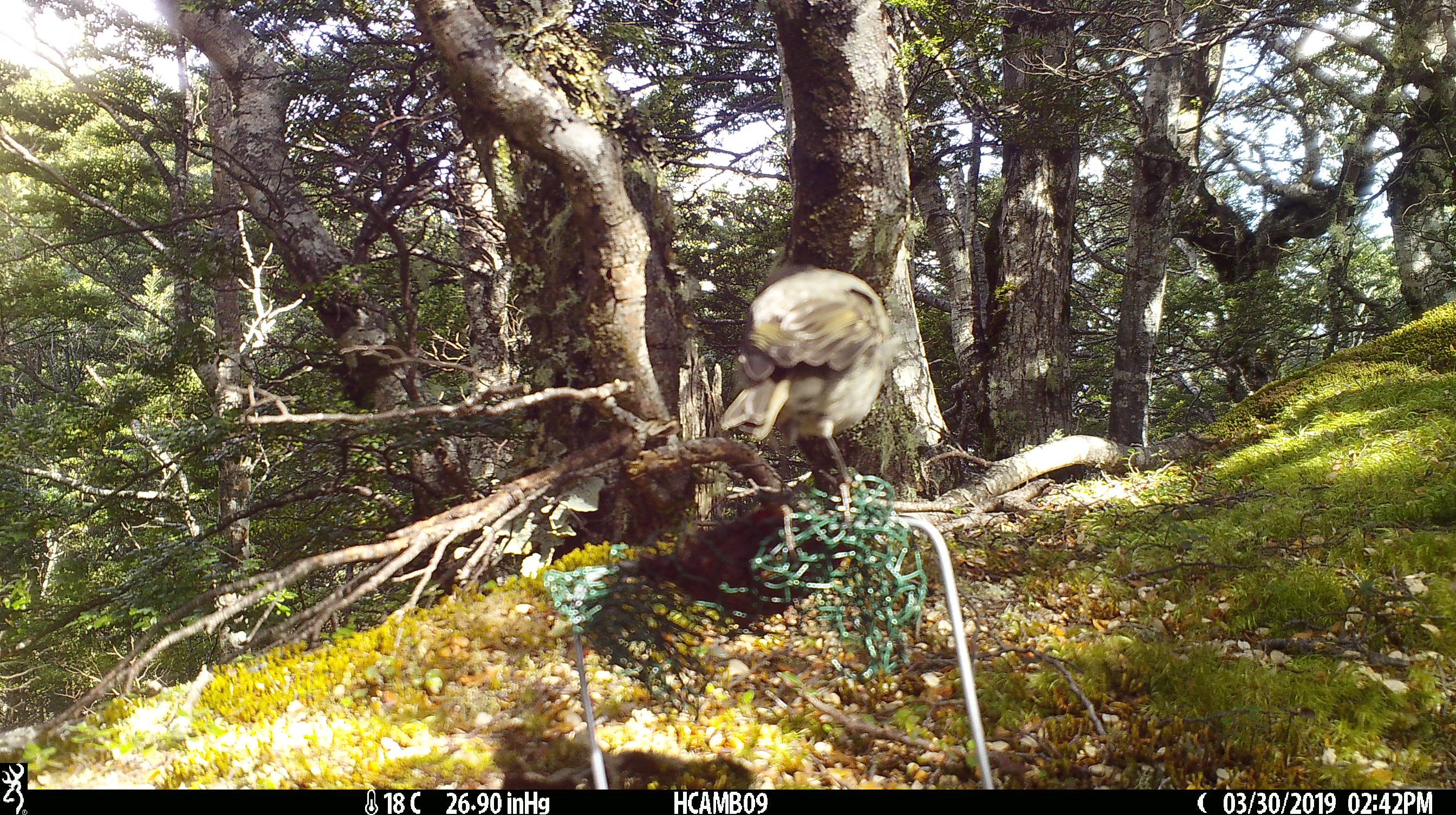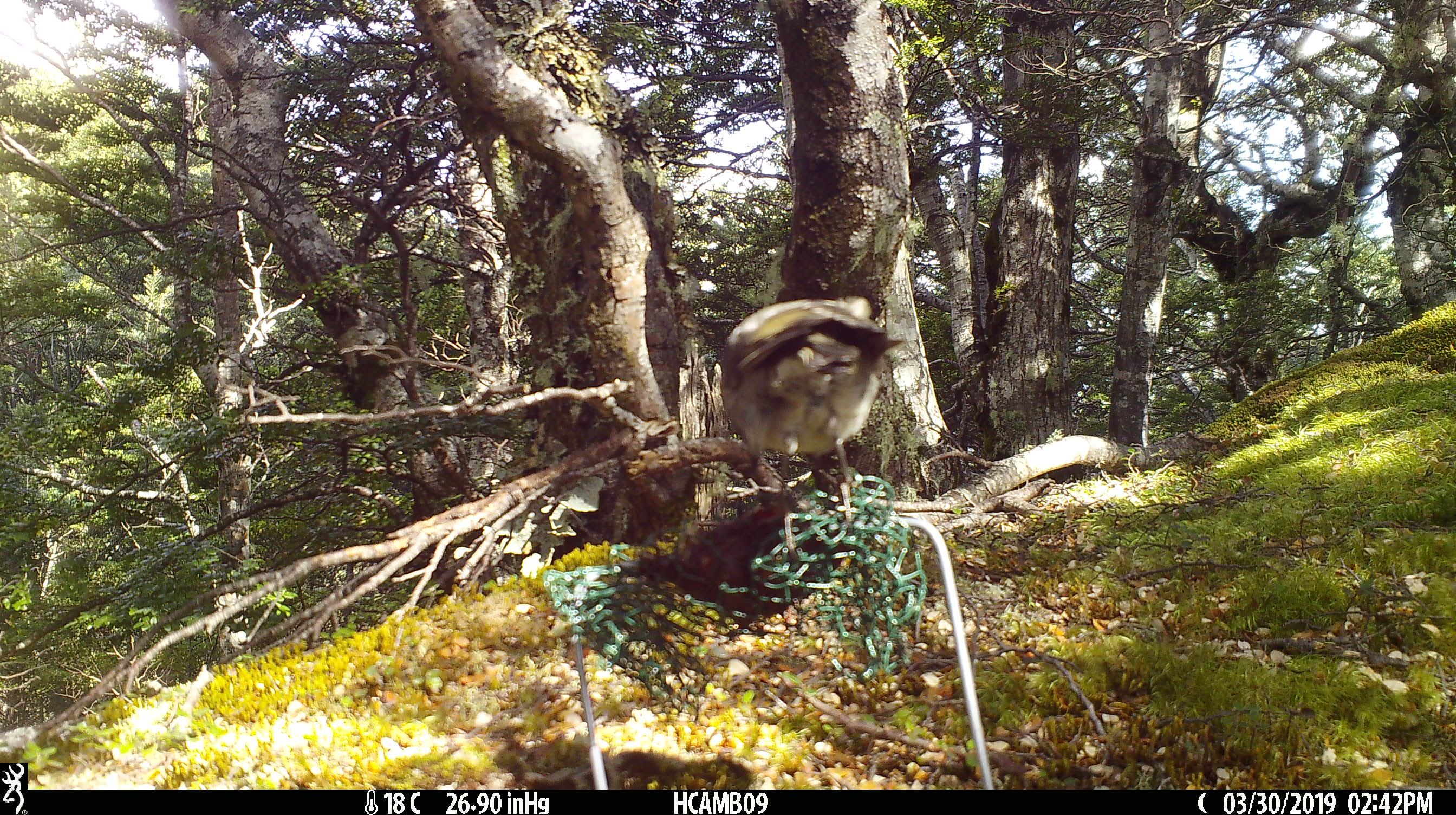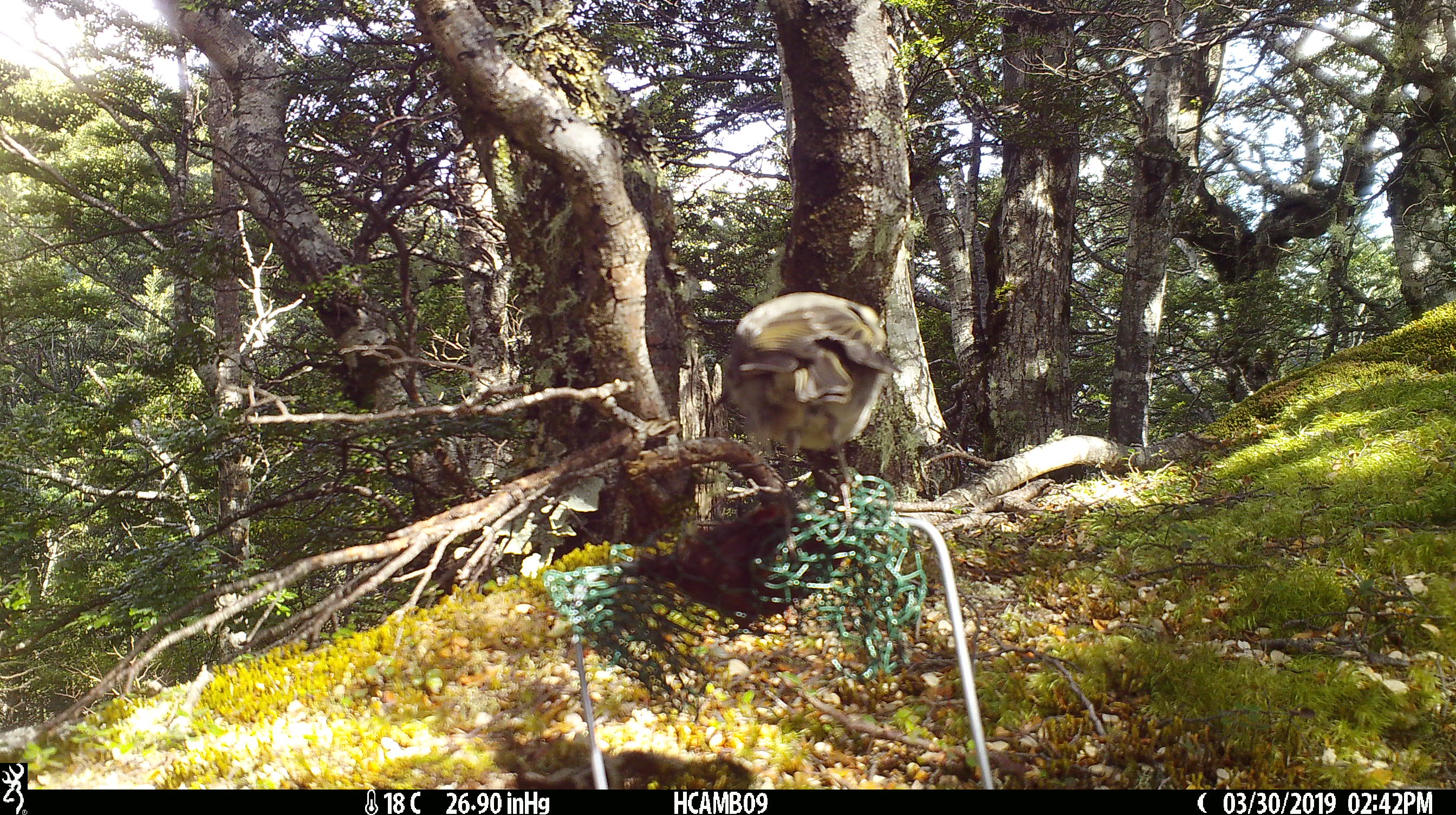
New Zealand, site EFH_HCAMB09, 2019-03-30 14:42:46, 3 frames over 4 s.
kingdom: Animalia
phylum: Chordata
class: Aves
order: Passeriformes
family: Petroicidae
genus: Petroica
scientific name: Petroica australis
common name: new zealand robin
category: robin